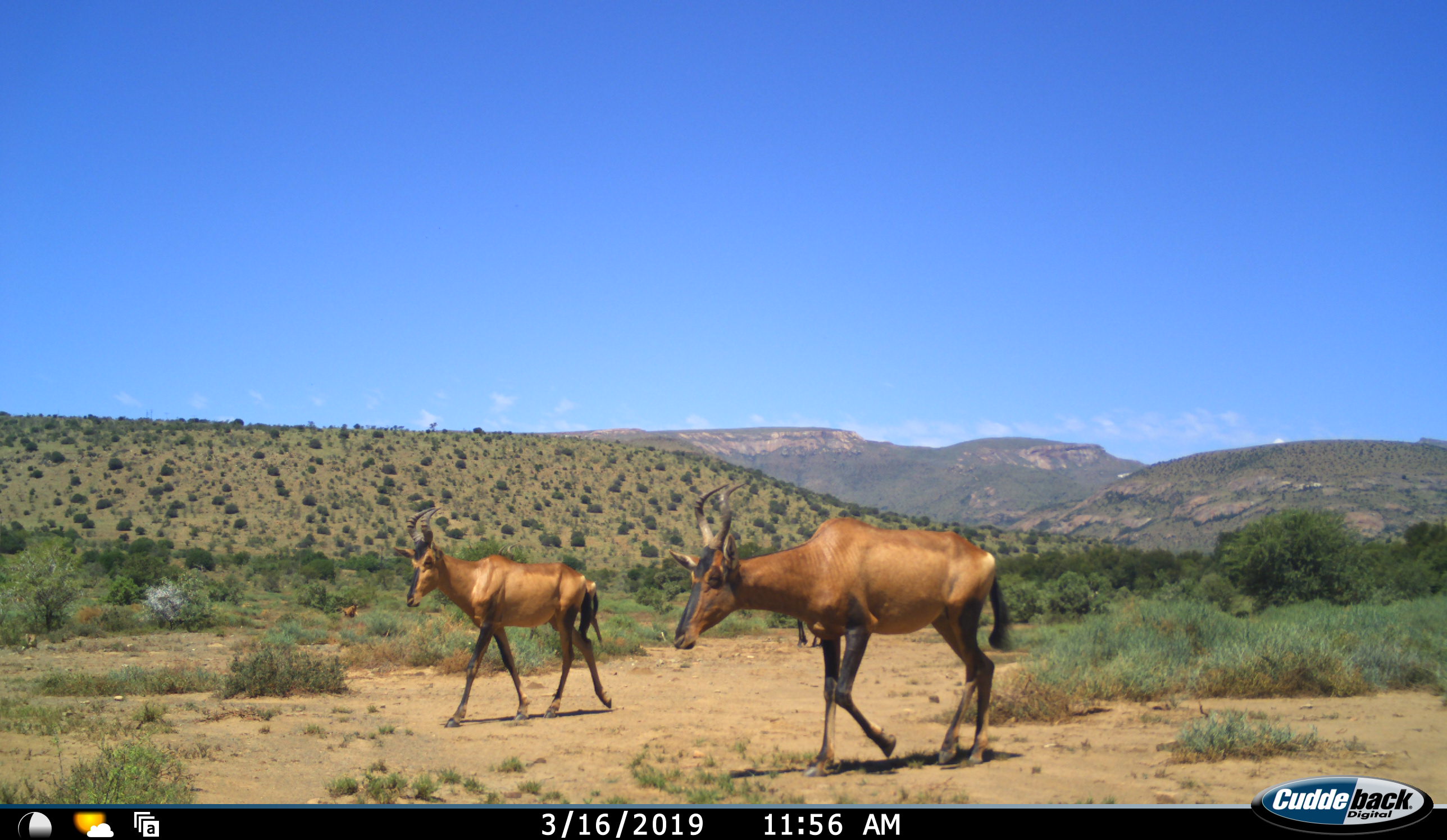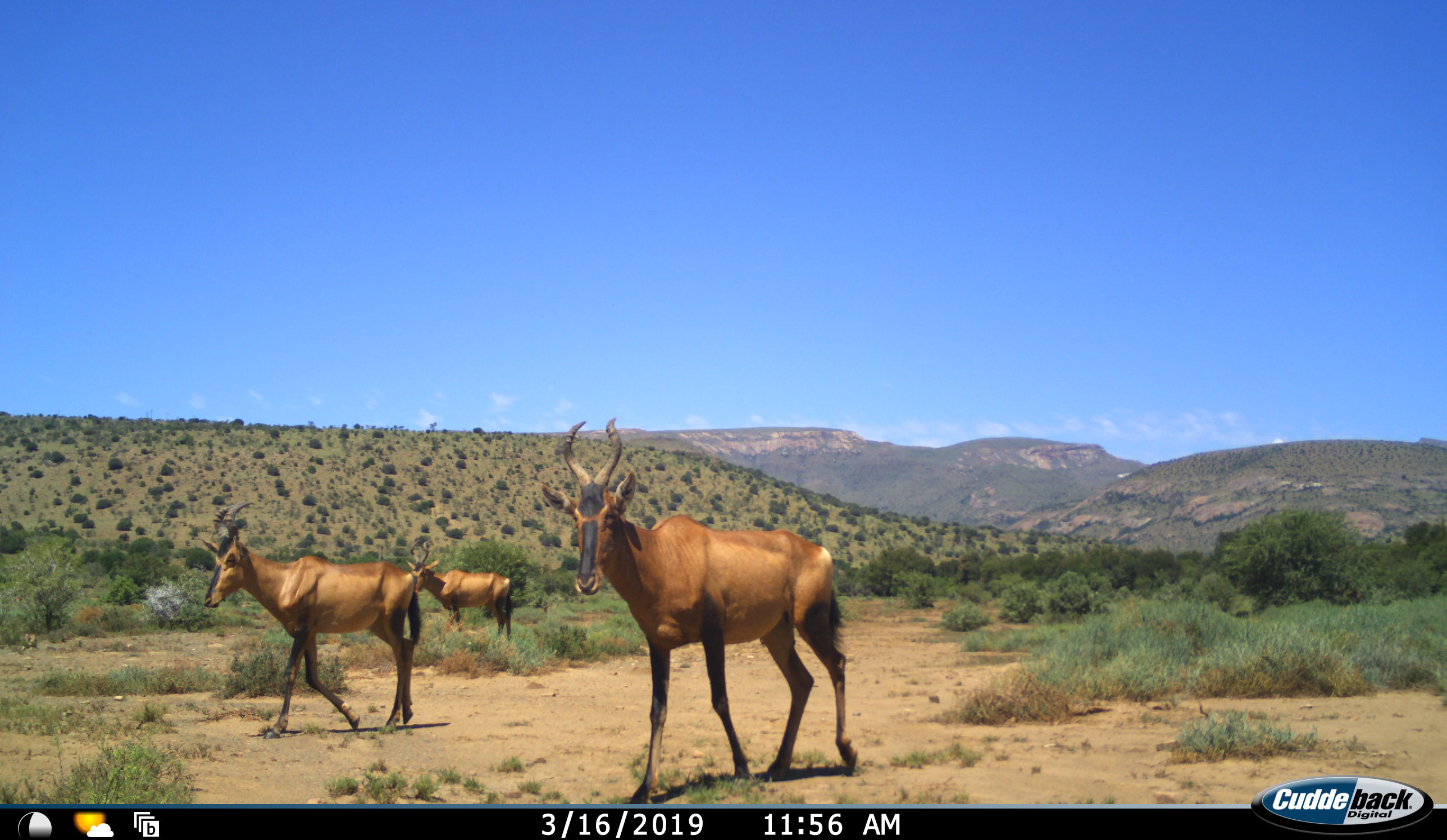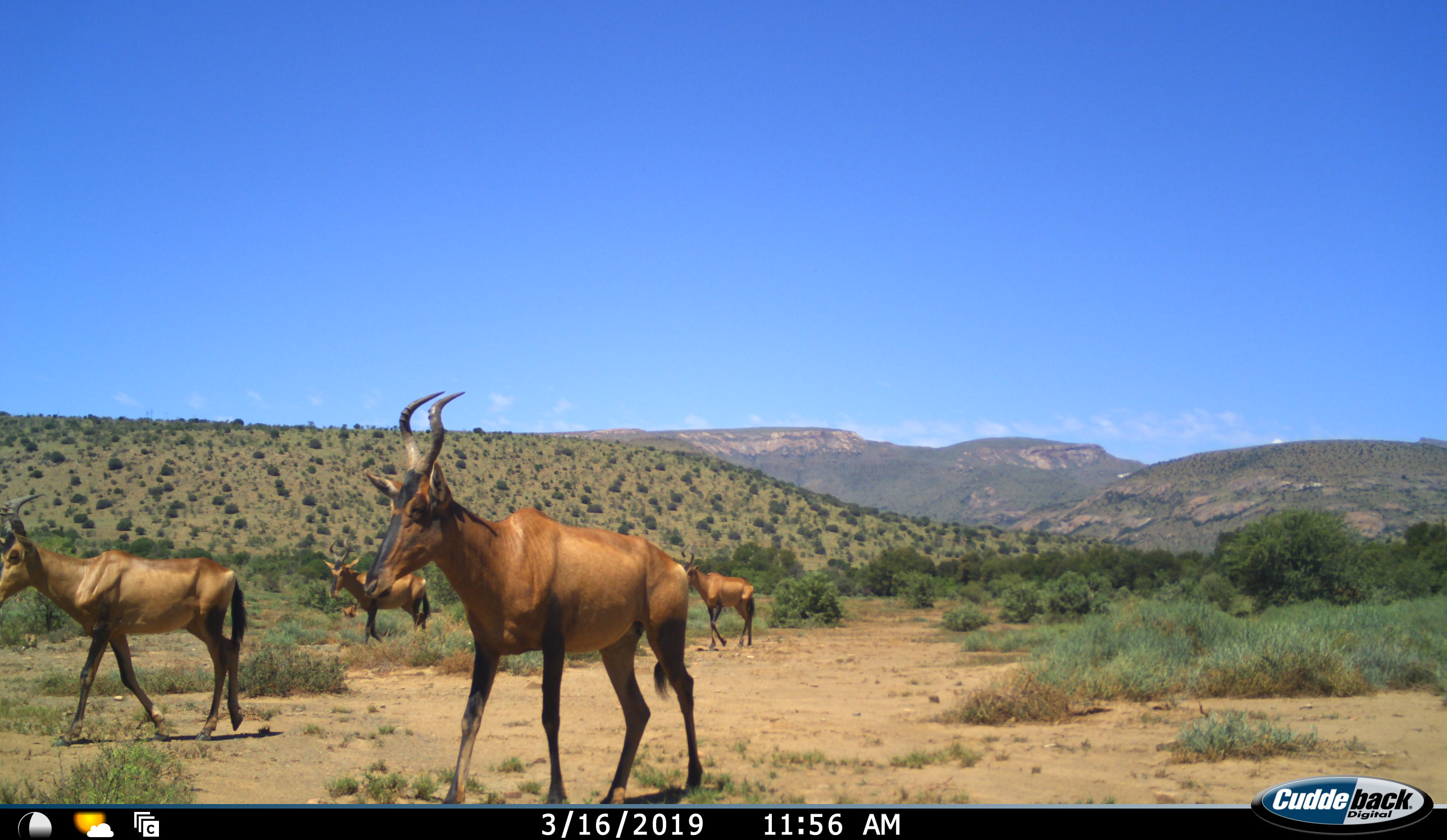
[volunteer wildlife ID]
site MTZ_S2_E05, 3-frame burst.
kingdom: Animalia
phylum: Chordata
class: Mammalia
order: Artiodactyla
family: Bovidae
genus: Alcelaphus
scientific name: Alcelaphus buselaphus caama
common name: red hartebeest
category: hartebeestred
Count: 4.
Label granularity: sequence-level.